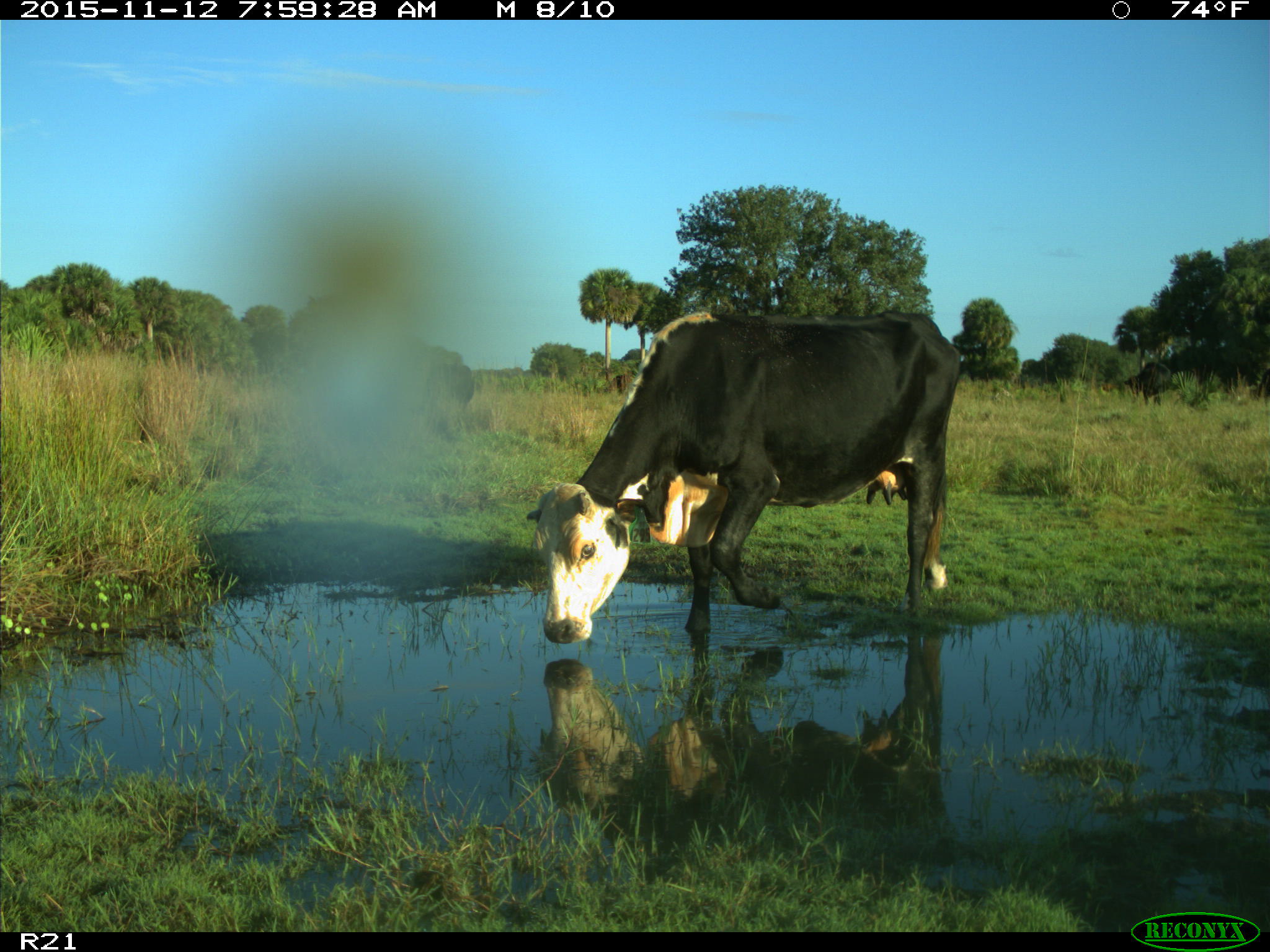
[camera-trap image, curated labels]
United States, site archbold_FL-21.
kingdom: Animalia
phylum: Chordata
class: Mammalia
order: Artiodactyla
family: Bovidae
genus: Bos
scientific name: Bos taurus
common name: domestic cow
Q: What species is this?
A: Bos taurus (domestic cow).